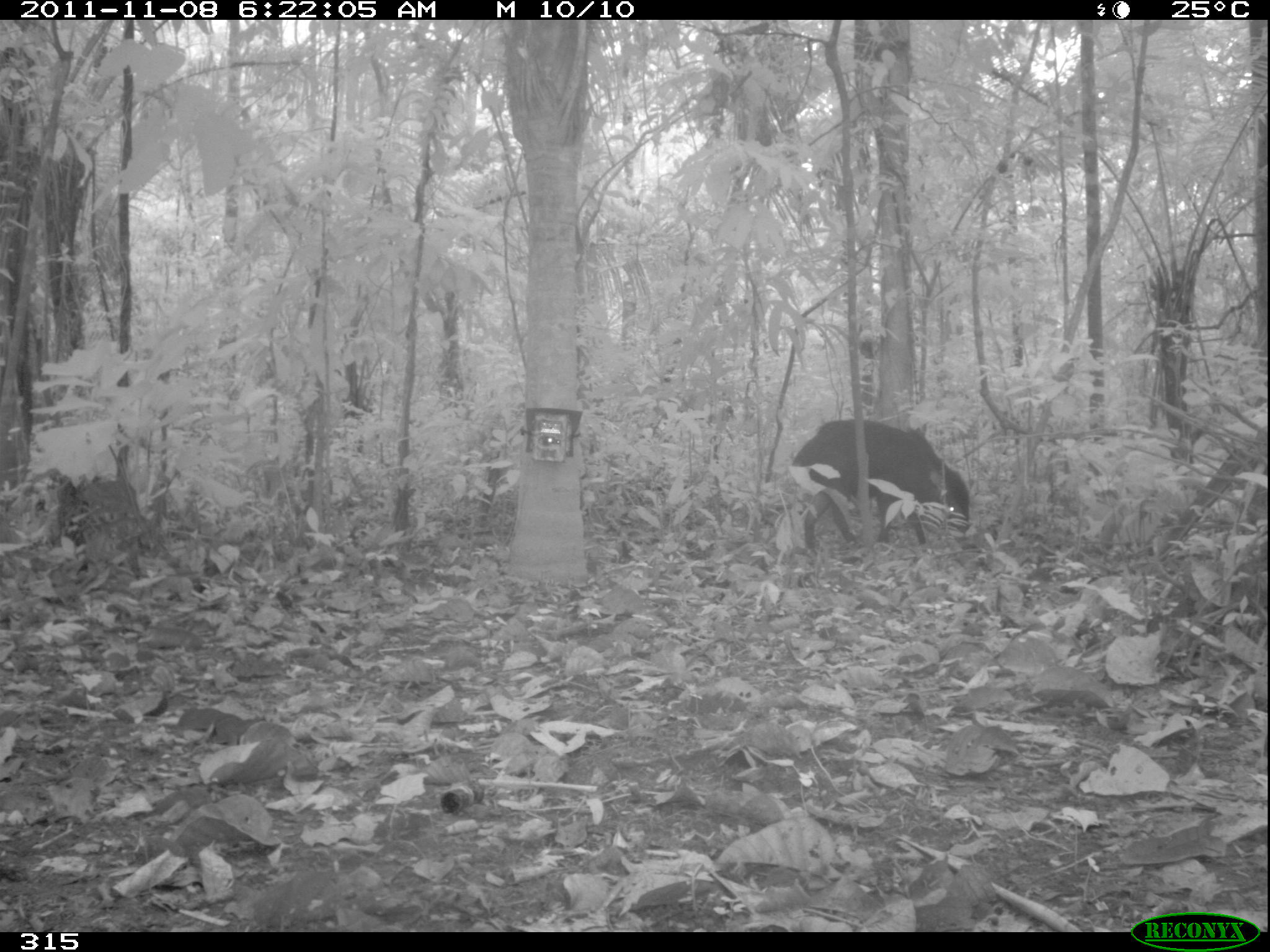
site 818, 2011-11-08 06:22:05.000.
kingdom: Animalia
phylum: Chordata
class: Mammalia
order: Artiodactyla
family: Tayassuidae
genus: Tayassu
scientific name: Tayassu pecari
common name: white-lipped peccary